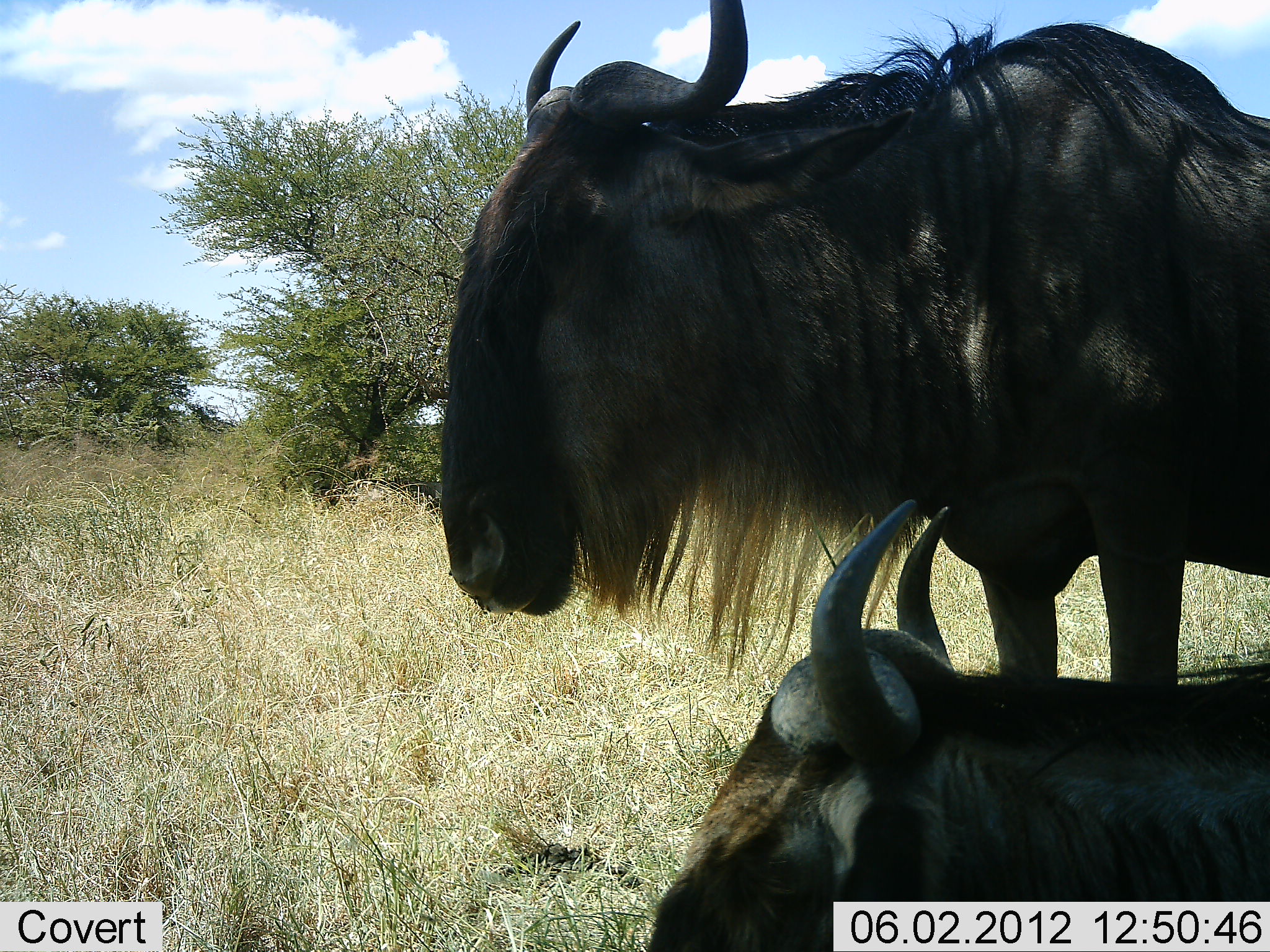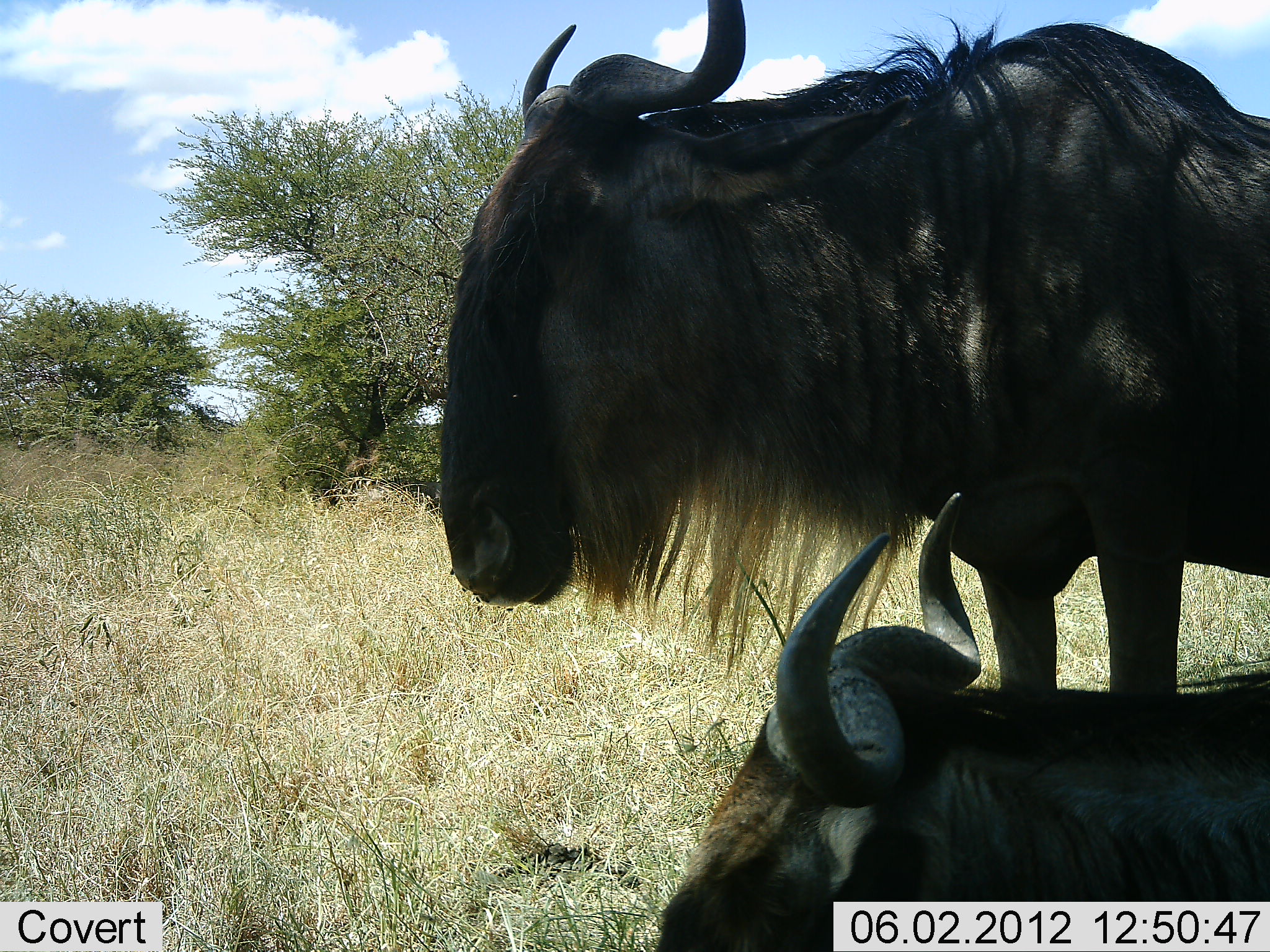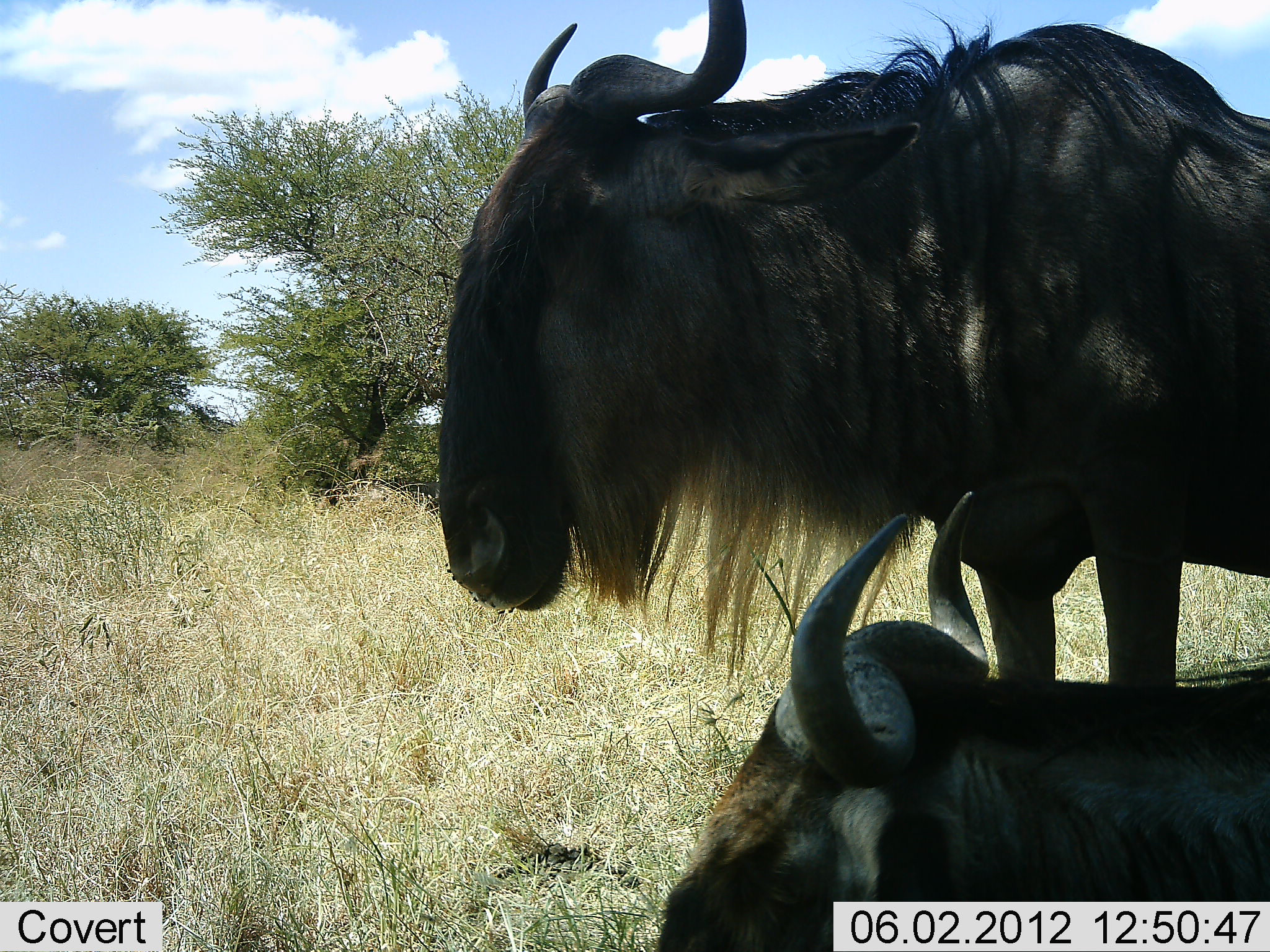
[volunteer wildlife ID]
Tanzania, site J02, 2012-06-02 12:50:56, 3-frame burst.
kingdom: Animalia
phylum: Chordata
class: Mammalia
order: Artiodactyla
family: Bovidae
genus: Connochaetes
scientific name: Connochaetes taurinus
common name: blue wildebeest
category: wildebeest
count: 2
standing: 90%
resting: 90%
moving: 0%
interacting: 0%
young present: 0%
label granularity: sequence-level